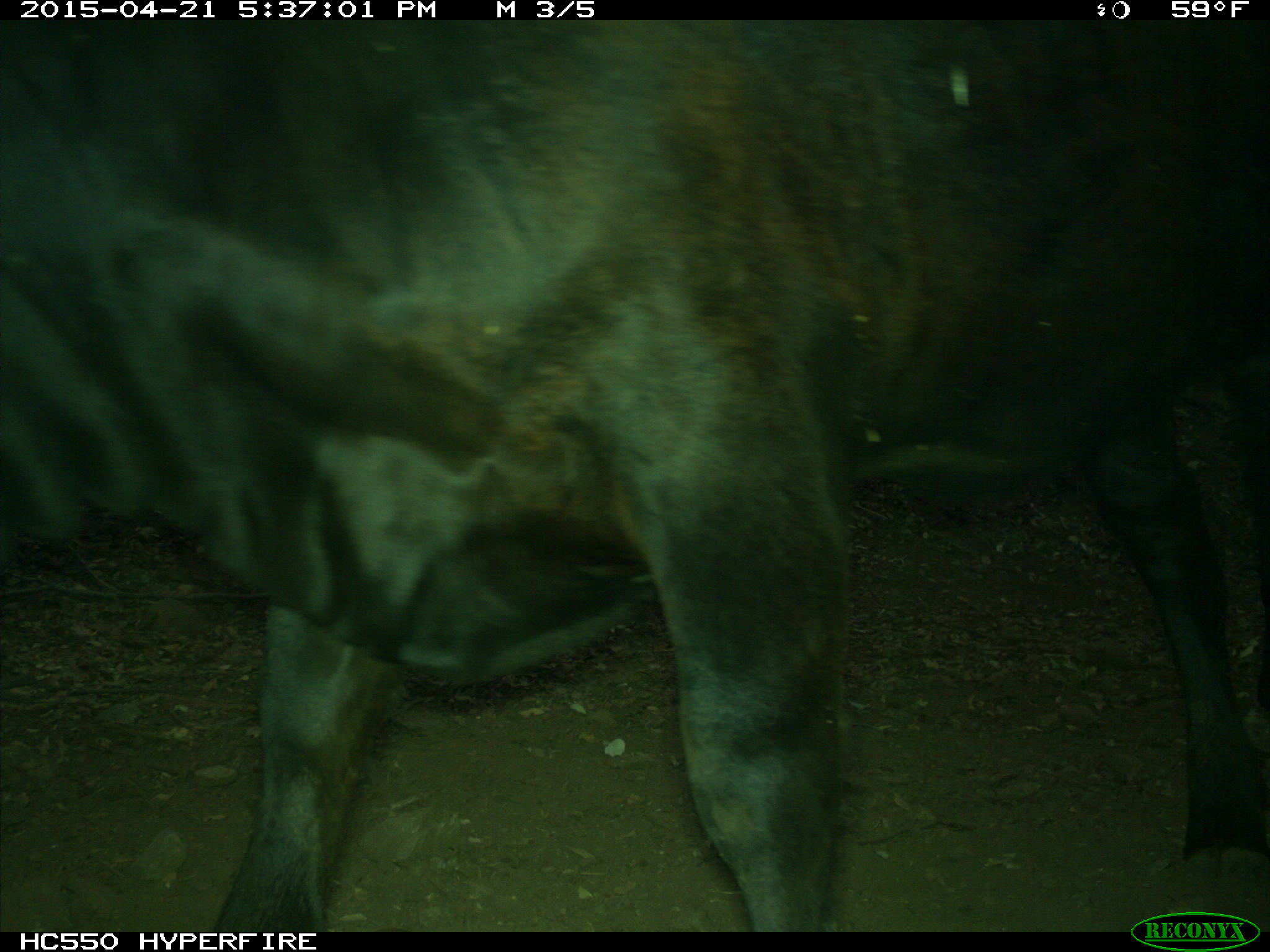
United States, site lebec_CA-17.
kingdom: Animalia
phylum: Chordata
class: Mammalia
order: Artiodactyla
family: Bovidae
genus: Bos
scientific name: Bos taurus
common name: domestic cow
Bos taurus (domestic cow).